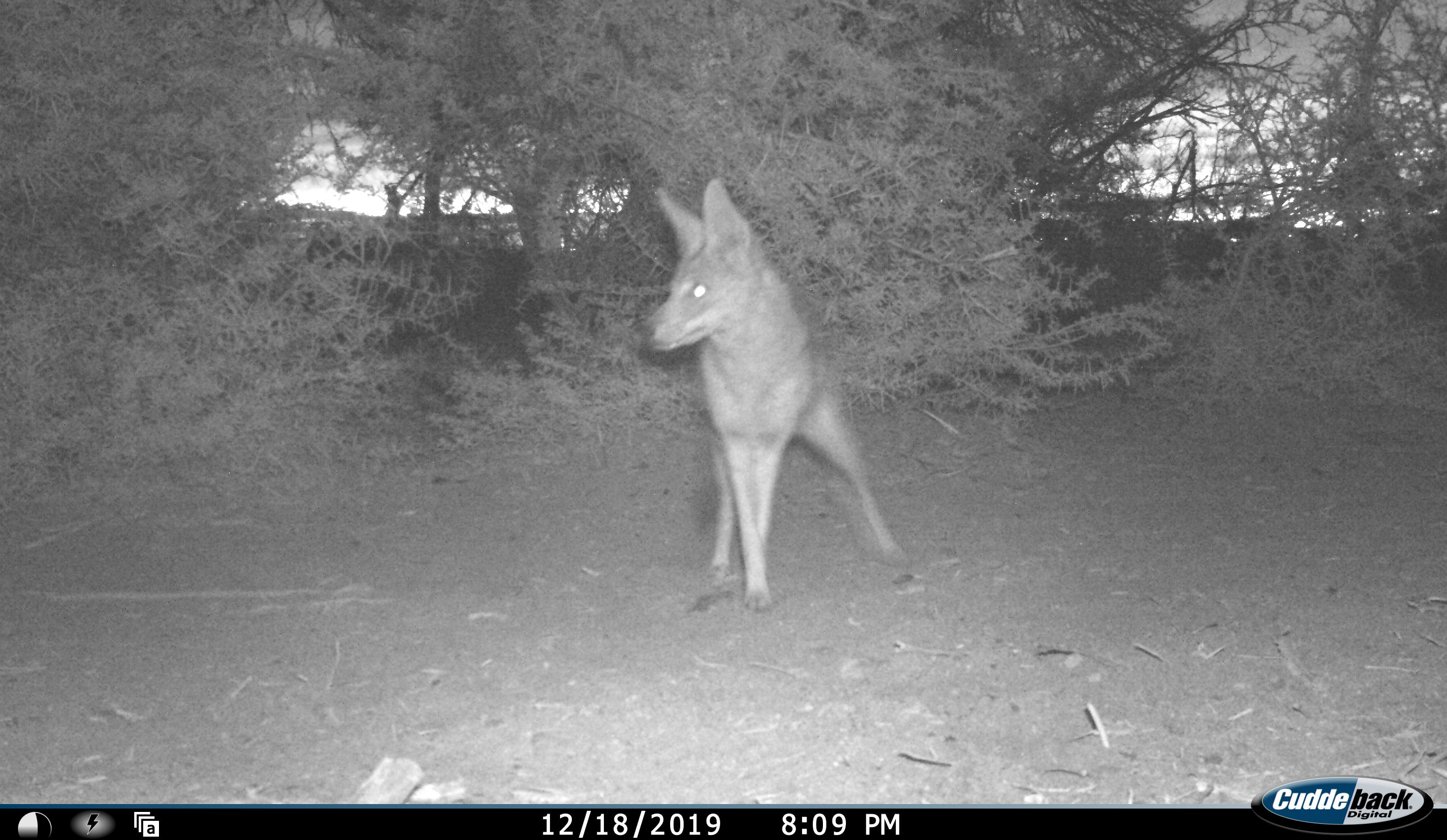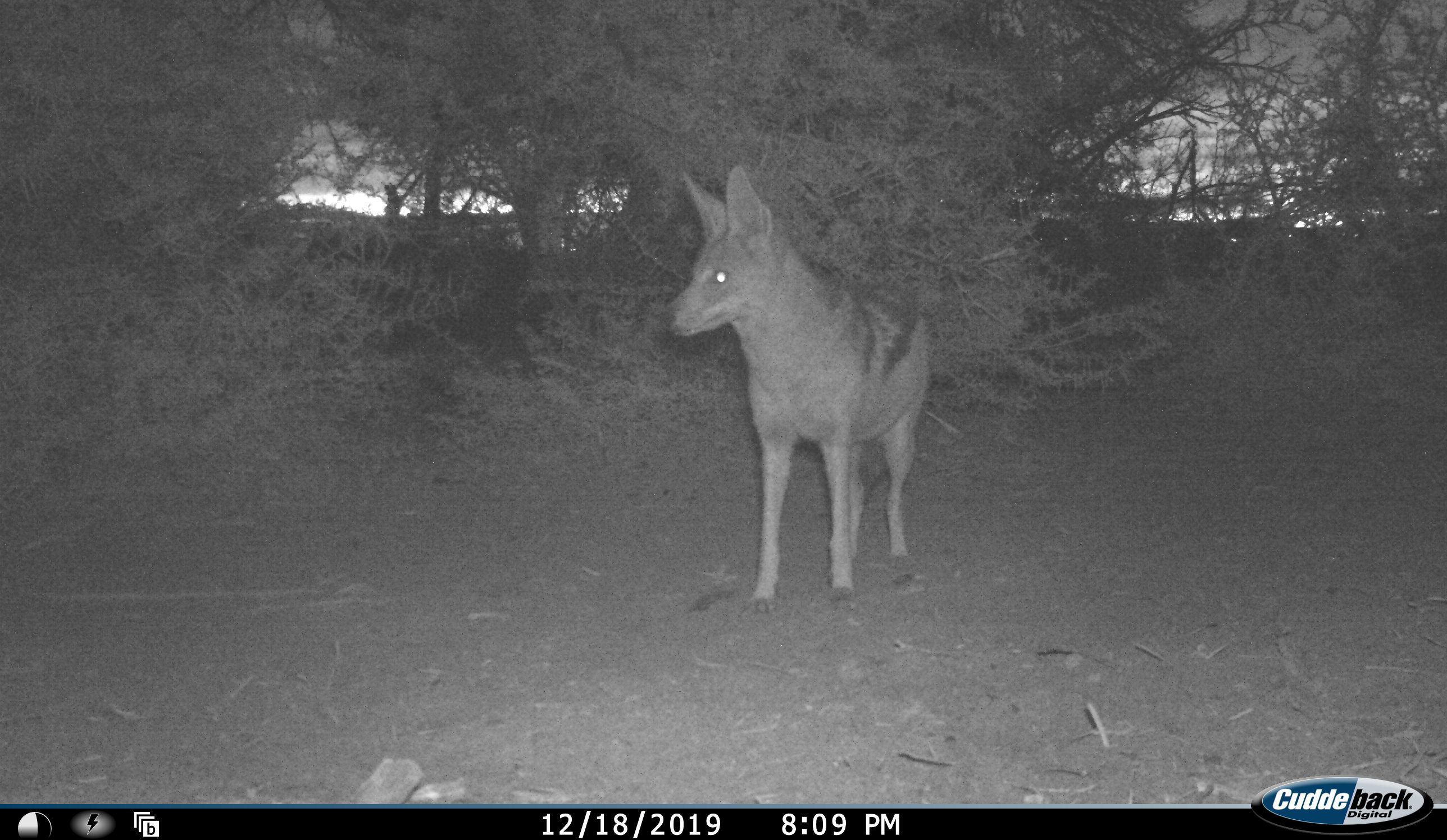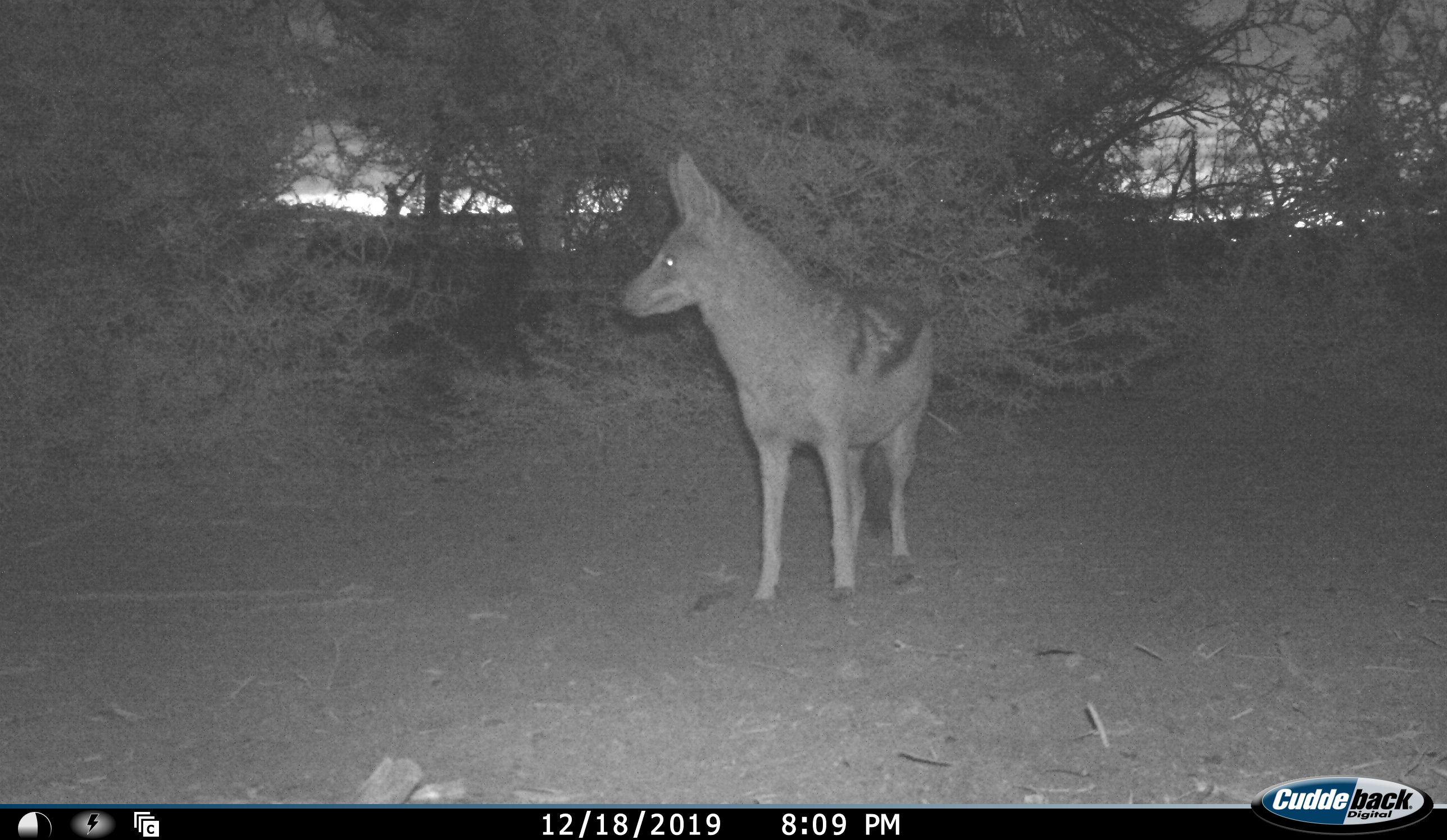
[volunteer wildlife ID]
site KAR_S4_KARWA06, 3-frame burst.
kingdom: Animalia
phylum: Chordata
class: Mammalia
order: Carnivora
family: Canidae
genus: Lupulella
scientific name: Lupulella mesomelas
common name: black-backed jackal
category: jackalblackbacked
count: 1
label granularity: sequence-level